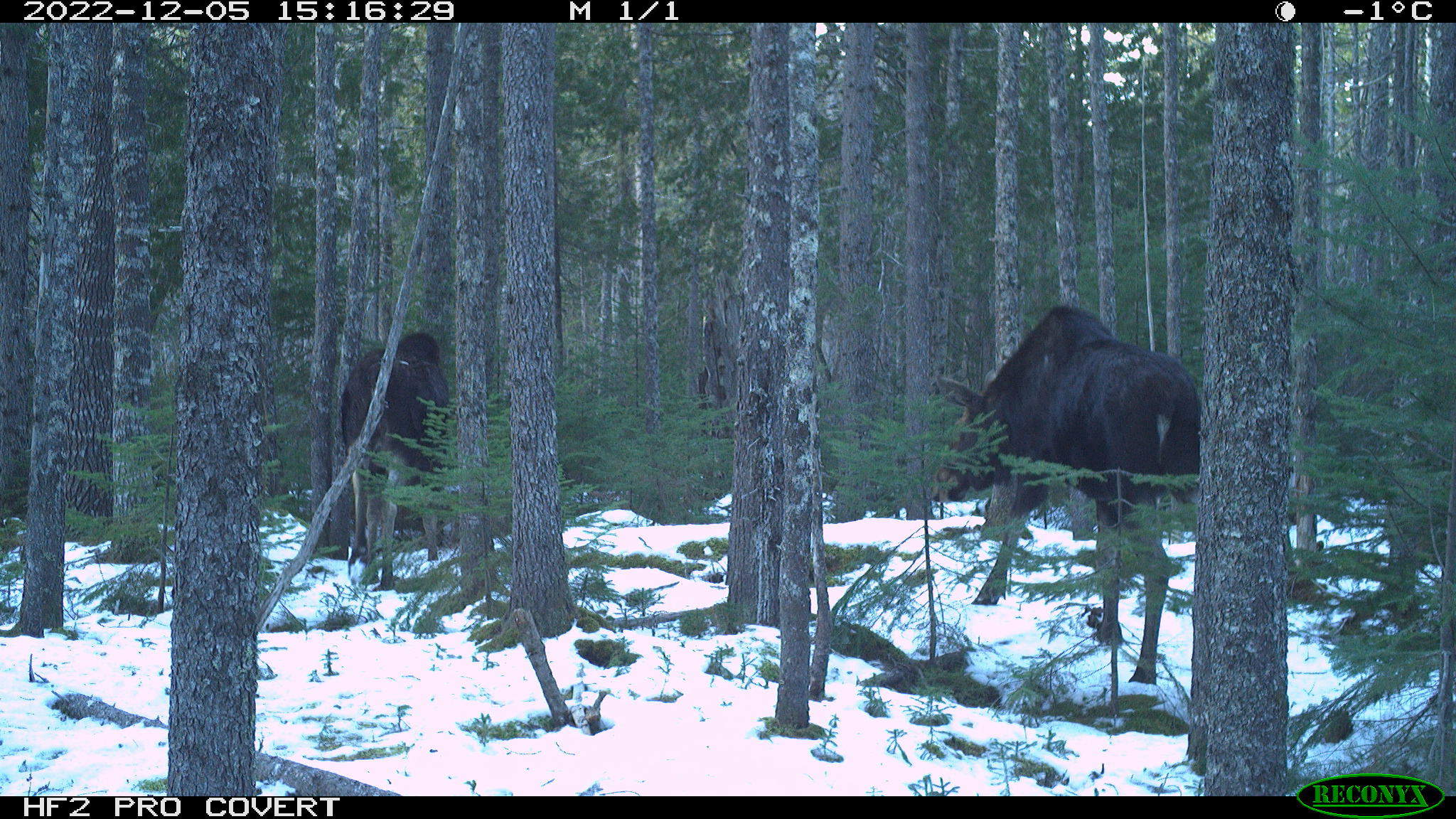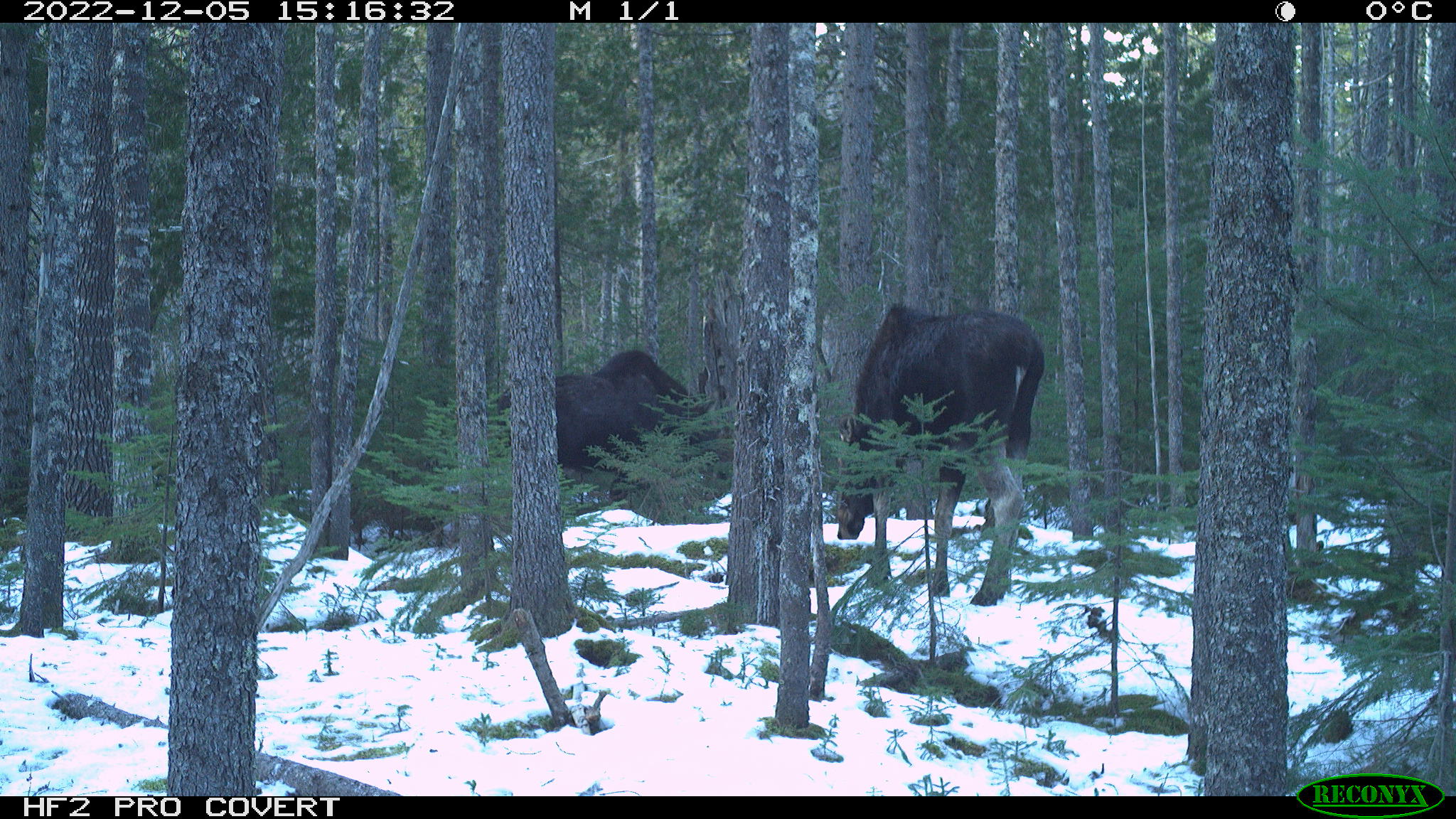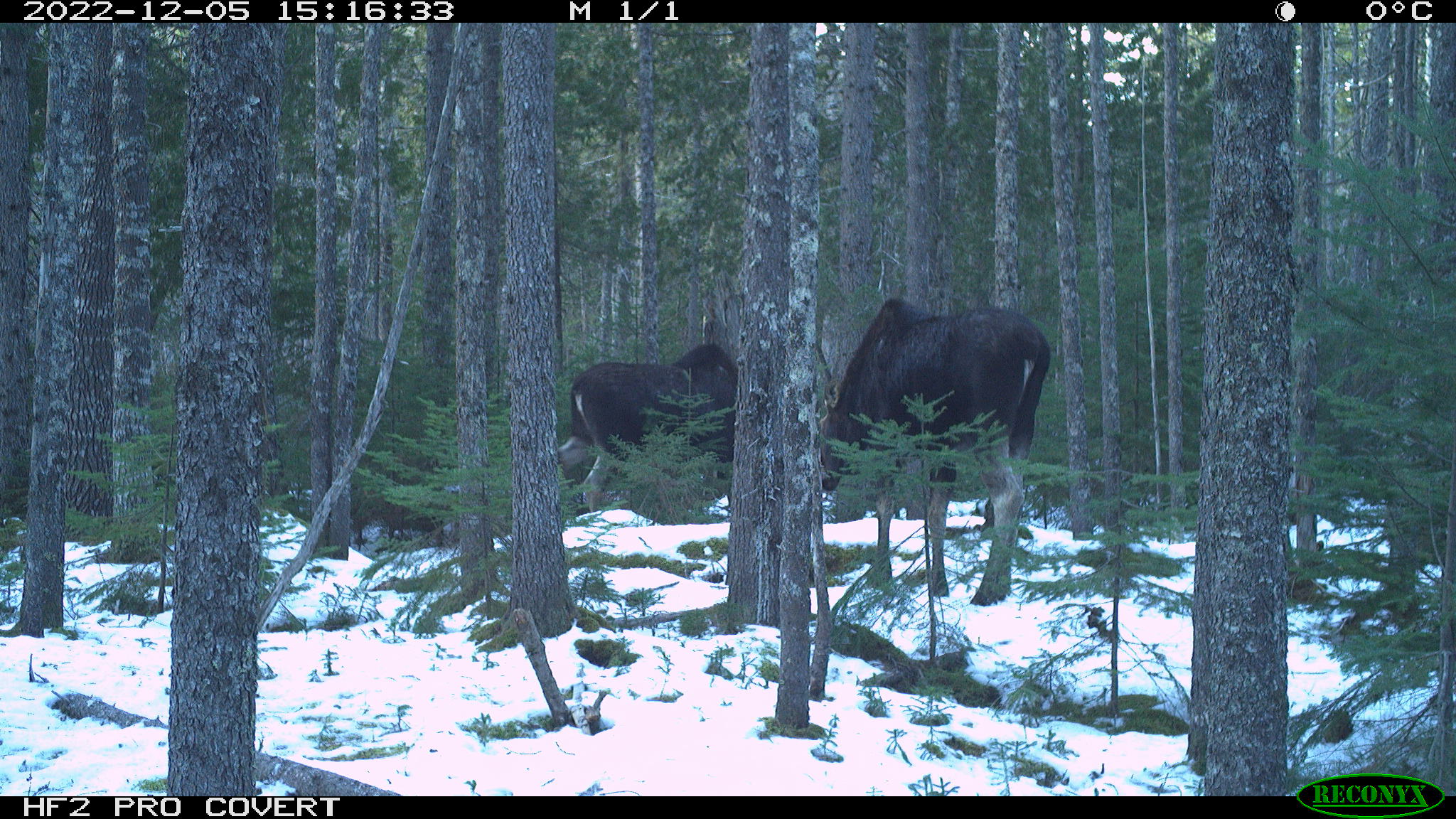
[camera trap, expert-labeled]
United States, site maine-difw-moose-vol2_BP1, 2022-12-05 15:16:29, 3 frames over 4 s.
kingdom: Animalia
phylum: Chordata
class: Mammalia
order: Artiodactyla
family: Cervidae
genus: Alces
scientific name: Alces alces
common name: moose